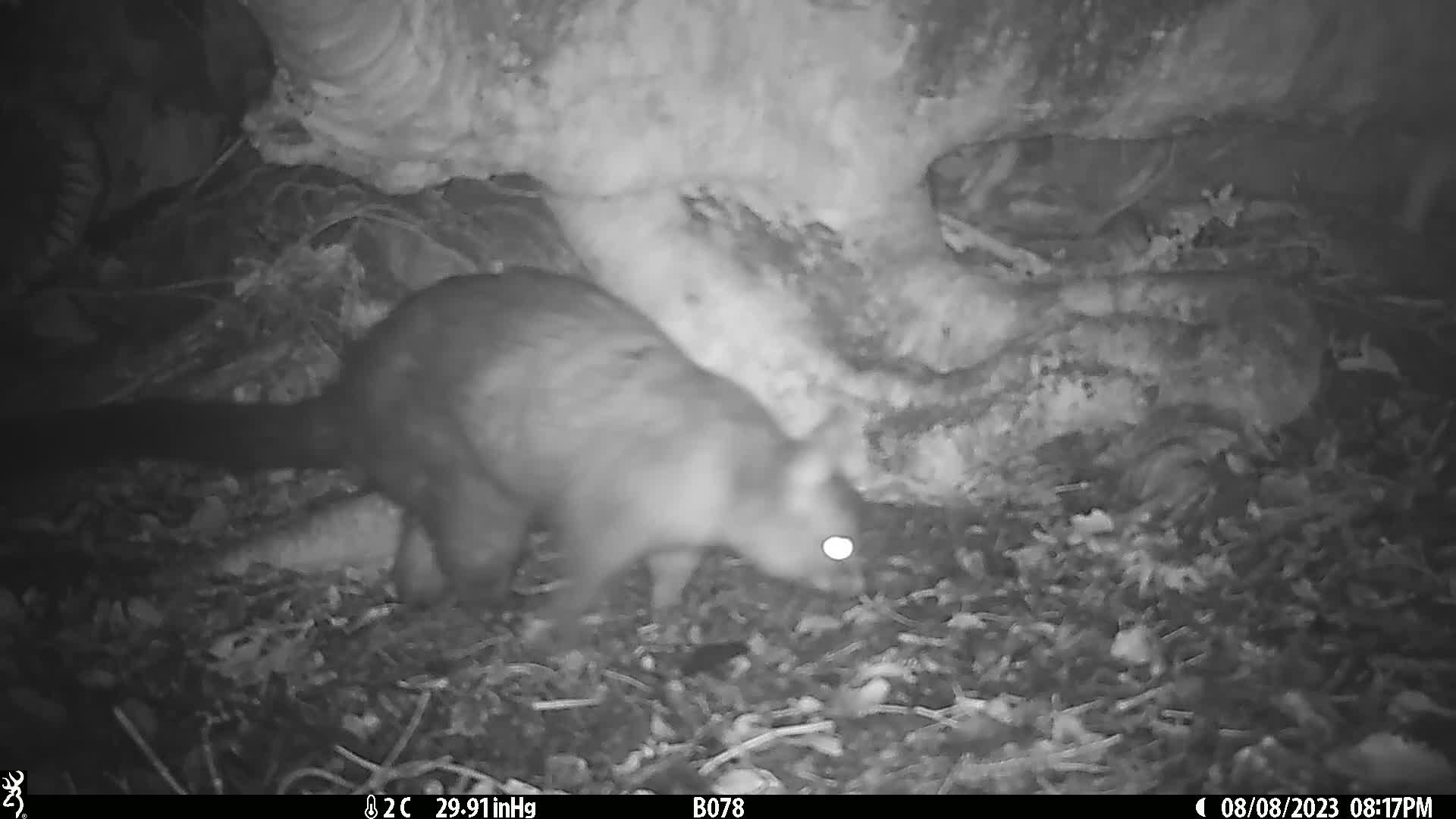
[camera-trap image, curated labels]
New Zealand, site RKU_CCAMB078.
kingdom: Animalia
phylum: Chordata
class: Mammalia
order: Diprotodontia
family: Phalangeridae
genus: Trichosurus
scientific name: Trichosurus vulpecula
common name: common brushtail possum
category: possum